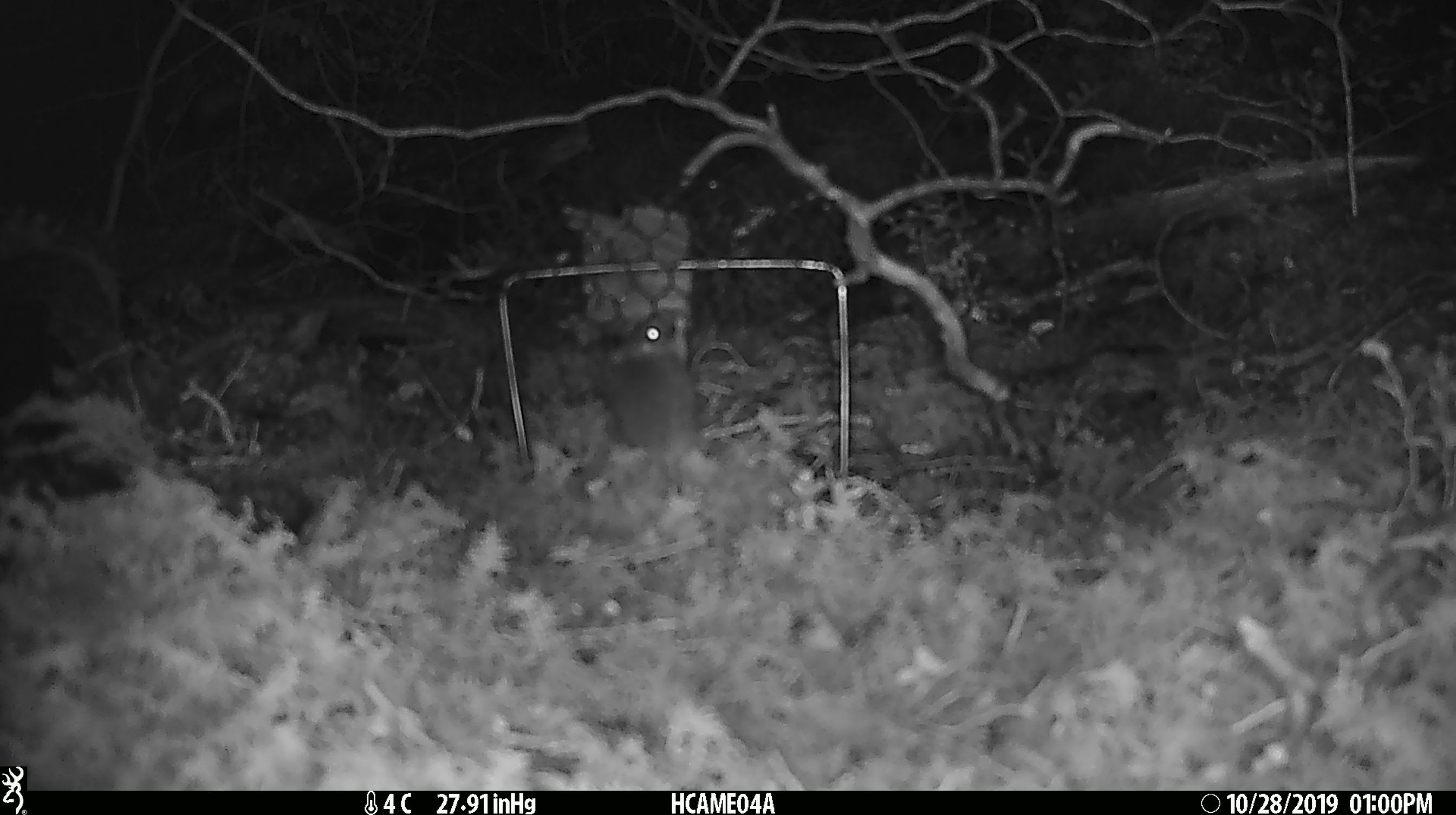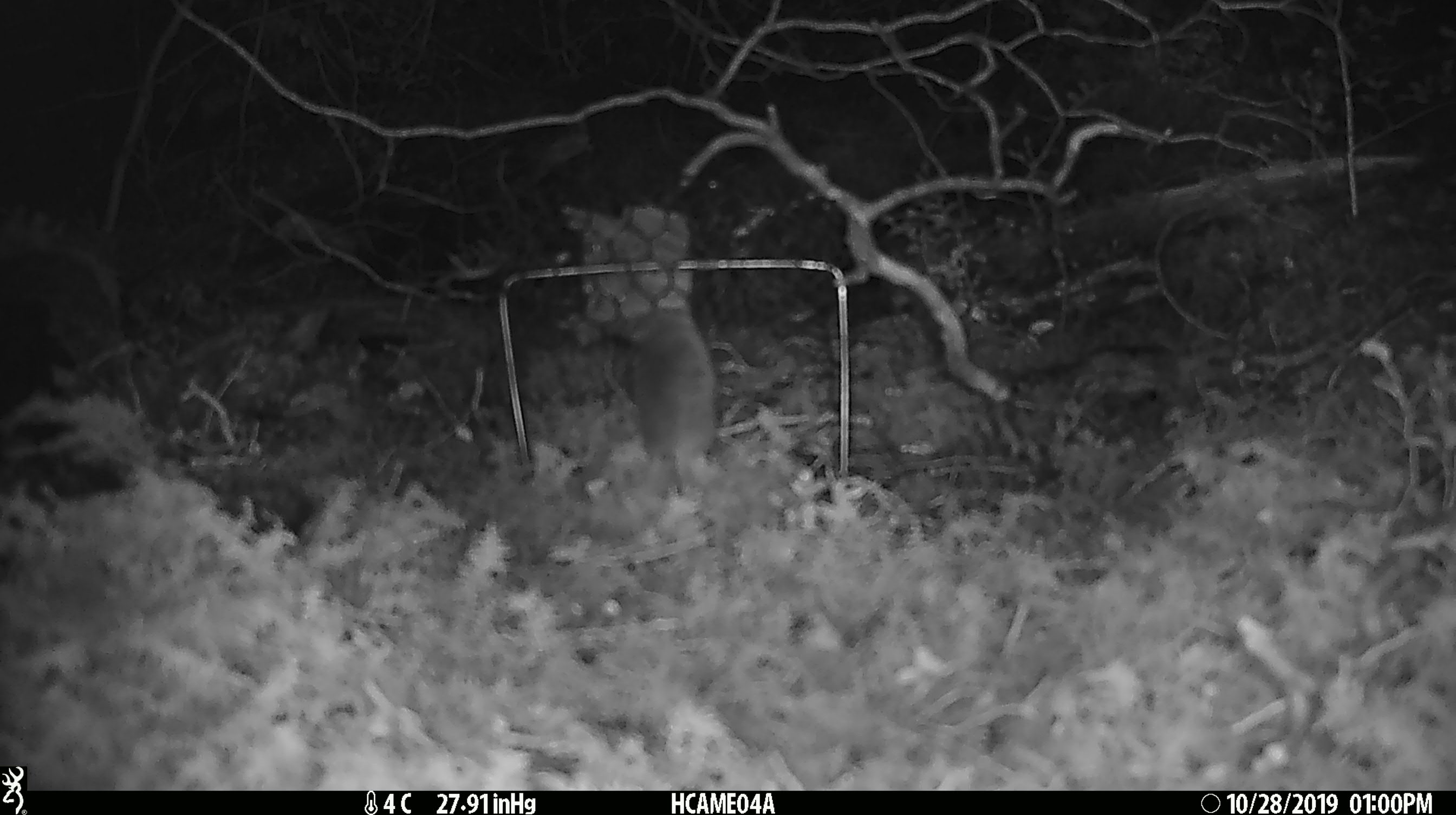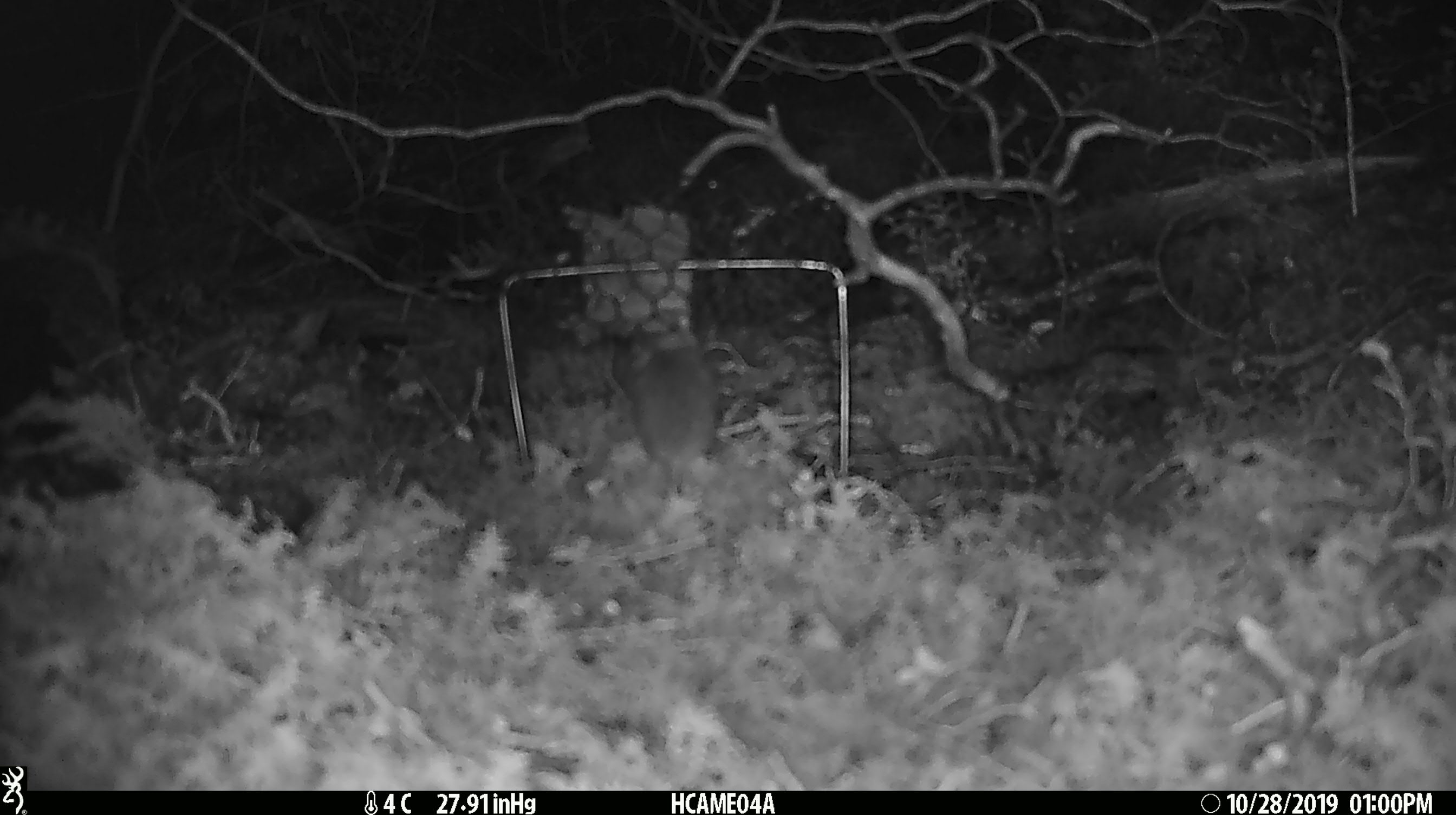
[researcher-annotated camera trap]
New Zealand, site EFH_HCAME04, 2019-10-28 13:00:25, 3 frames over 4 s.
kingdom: Animalia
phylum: Chordata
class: Mammalia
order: Rodentia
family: Muridae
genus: Mus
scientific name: Mus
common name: mouse